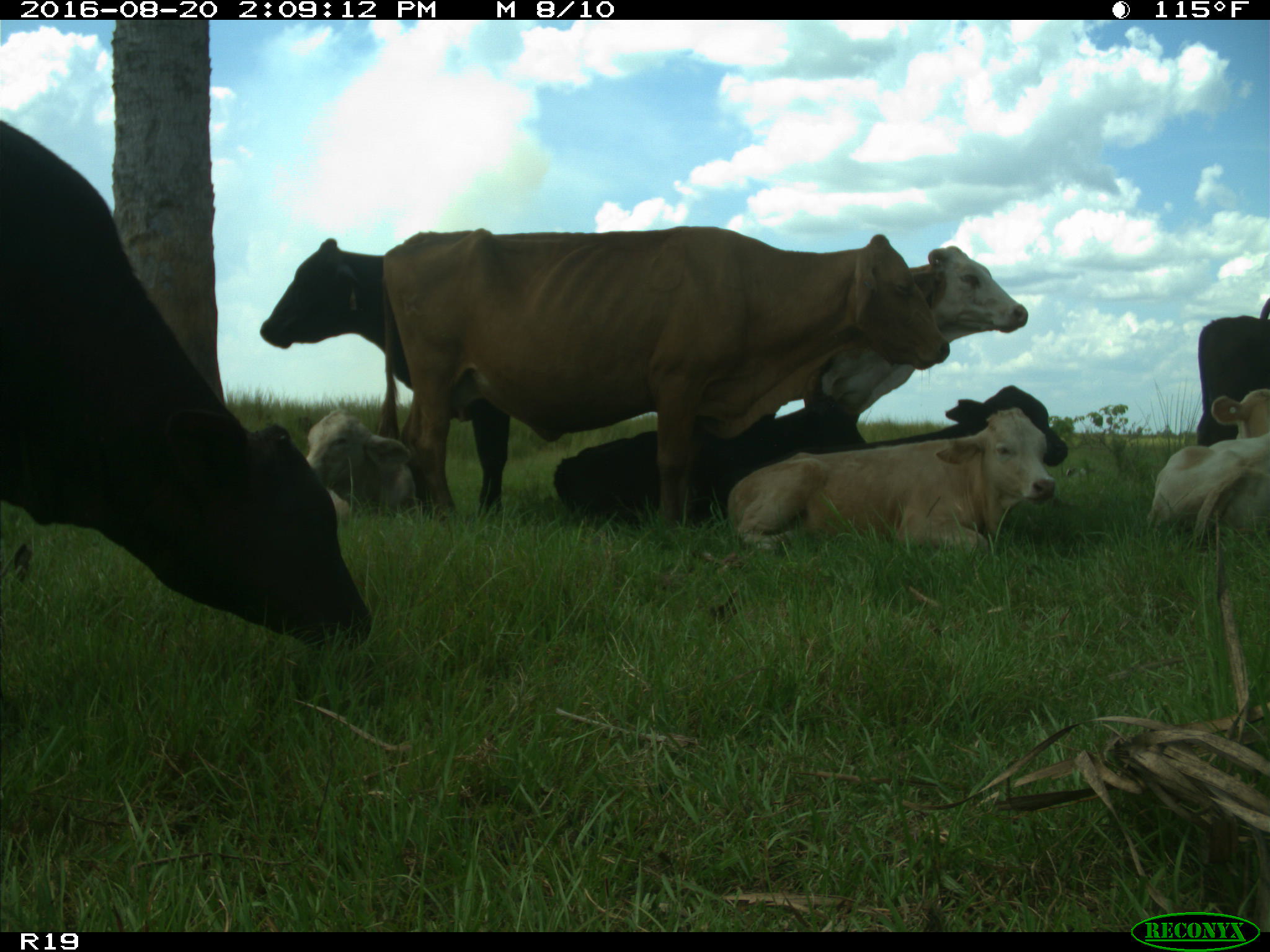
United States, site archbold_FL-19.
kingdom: Animalia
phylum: Chordata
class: Mammalia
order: Artiodactyla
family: Bovidae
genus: Bos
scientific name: Bos taurus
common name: domestic cow